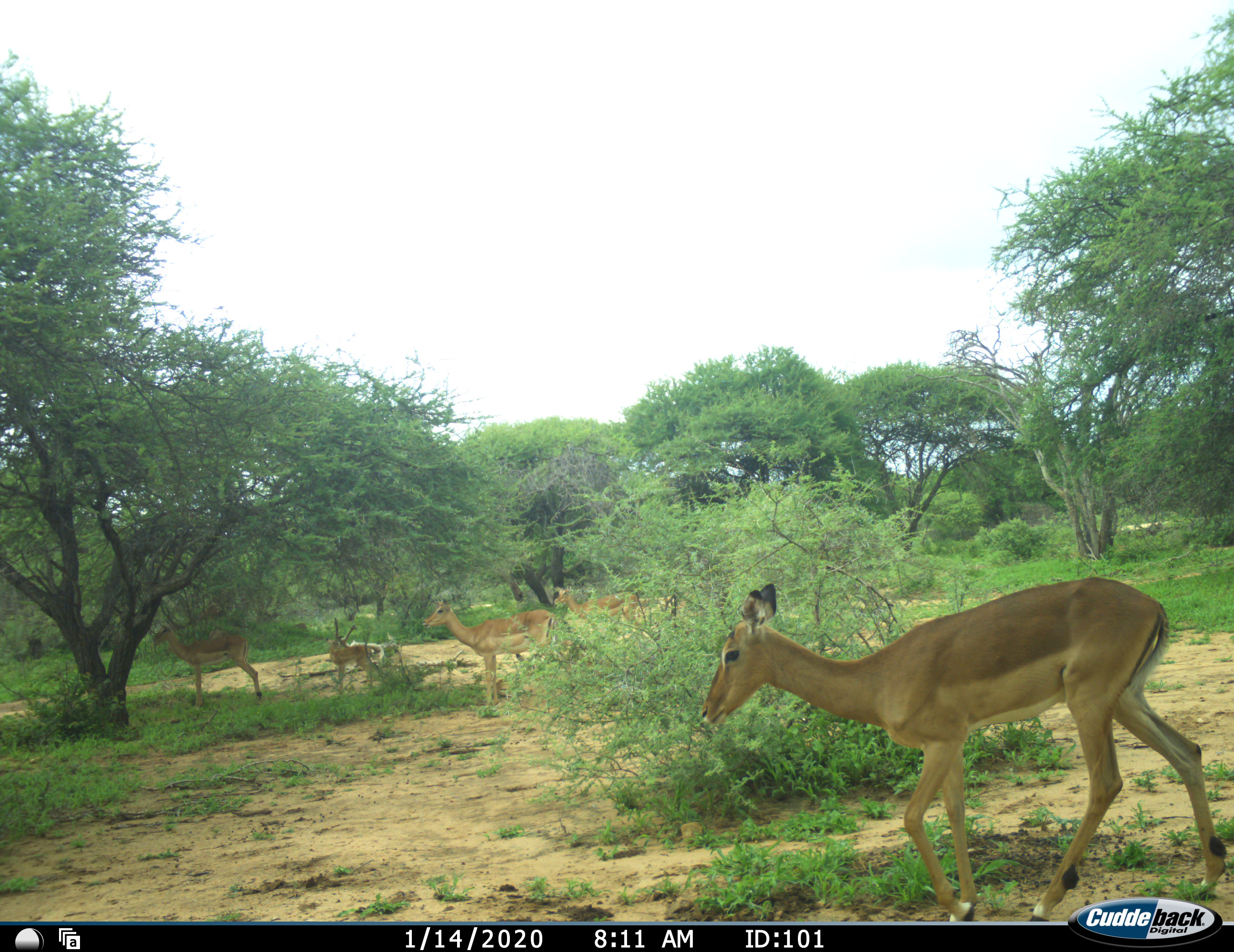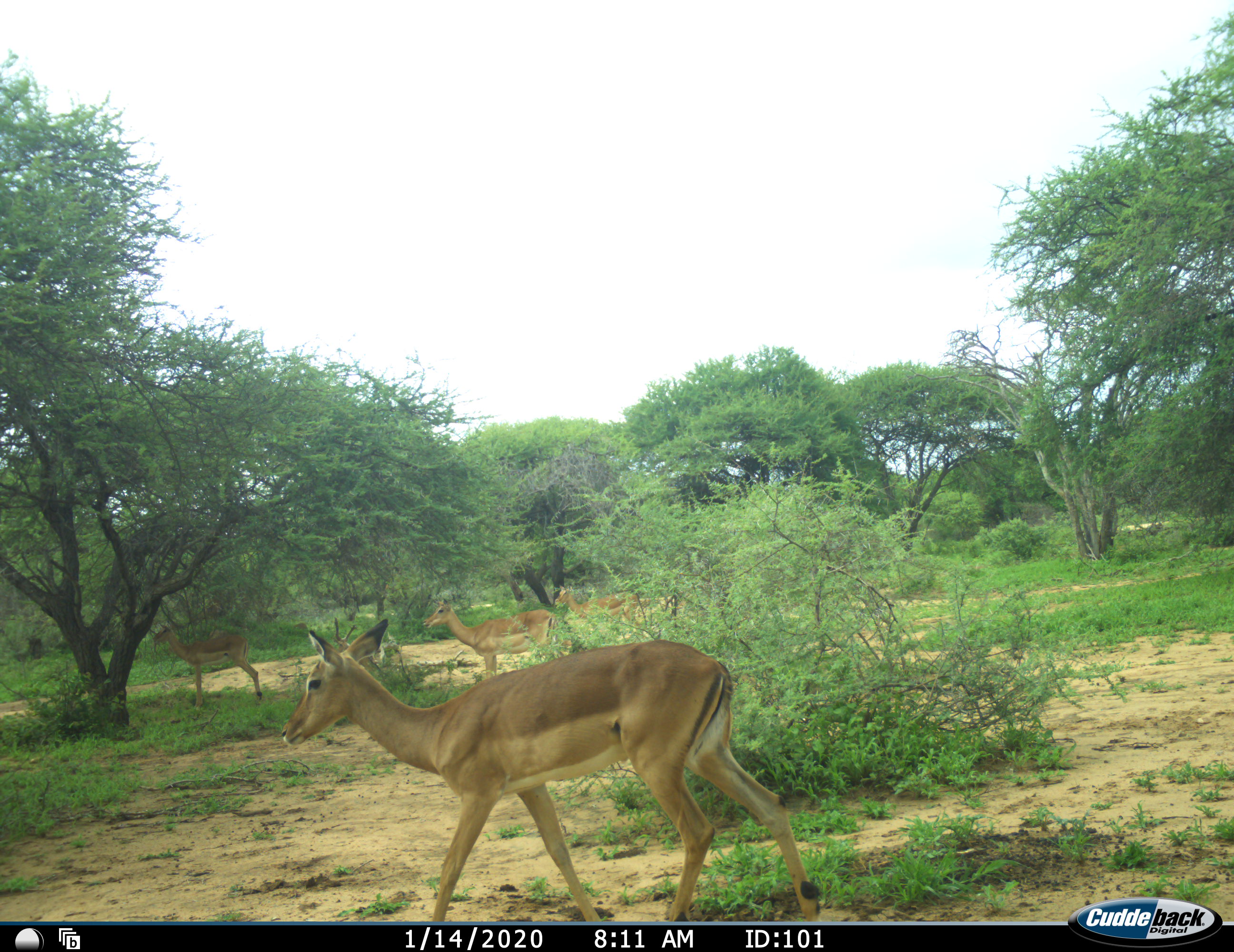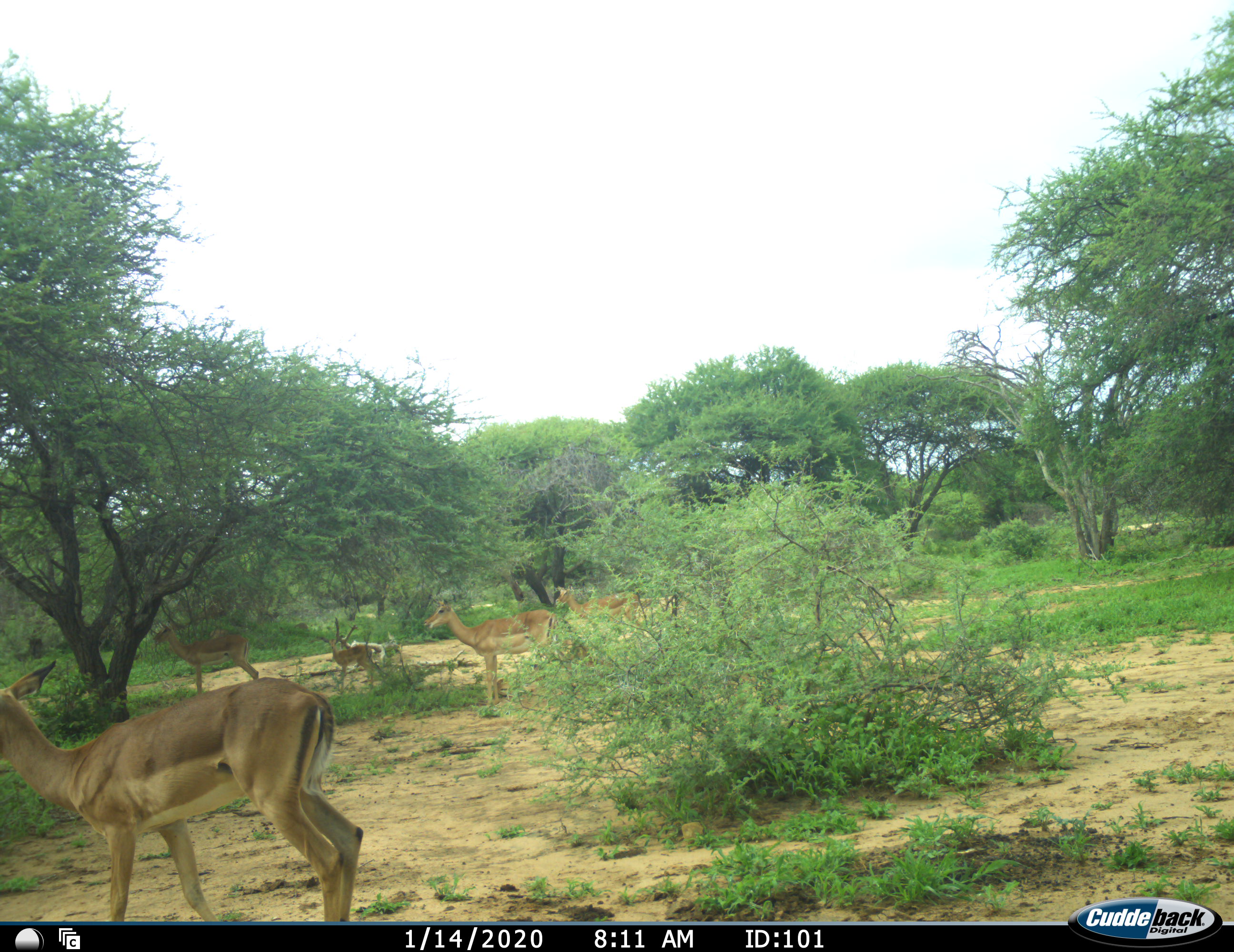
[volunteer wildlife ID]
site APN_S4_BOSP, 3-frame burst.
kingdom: Animalia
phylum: Chordata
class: Mammalia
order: Artiodactyla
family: Bovidae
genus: Aepyceros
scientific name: Aepyceros melampus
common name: impala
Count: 5.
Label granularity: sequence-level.